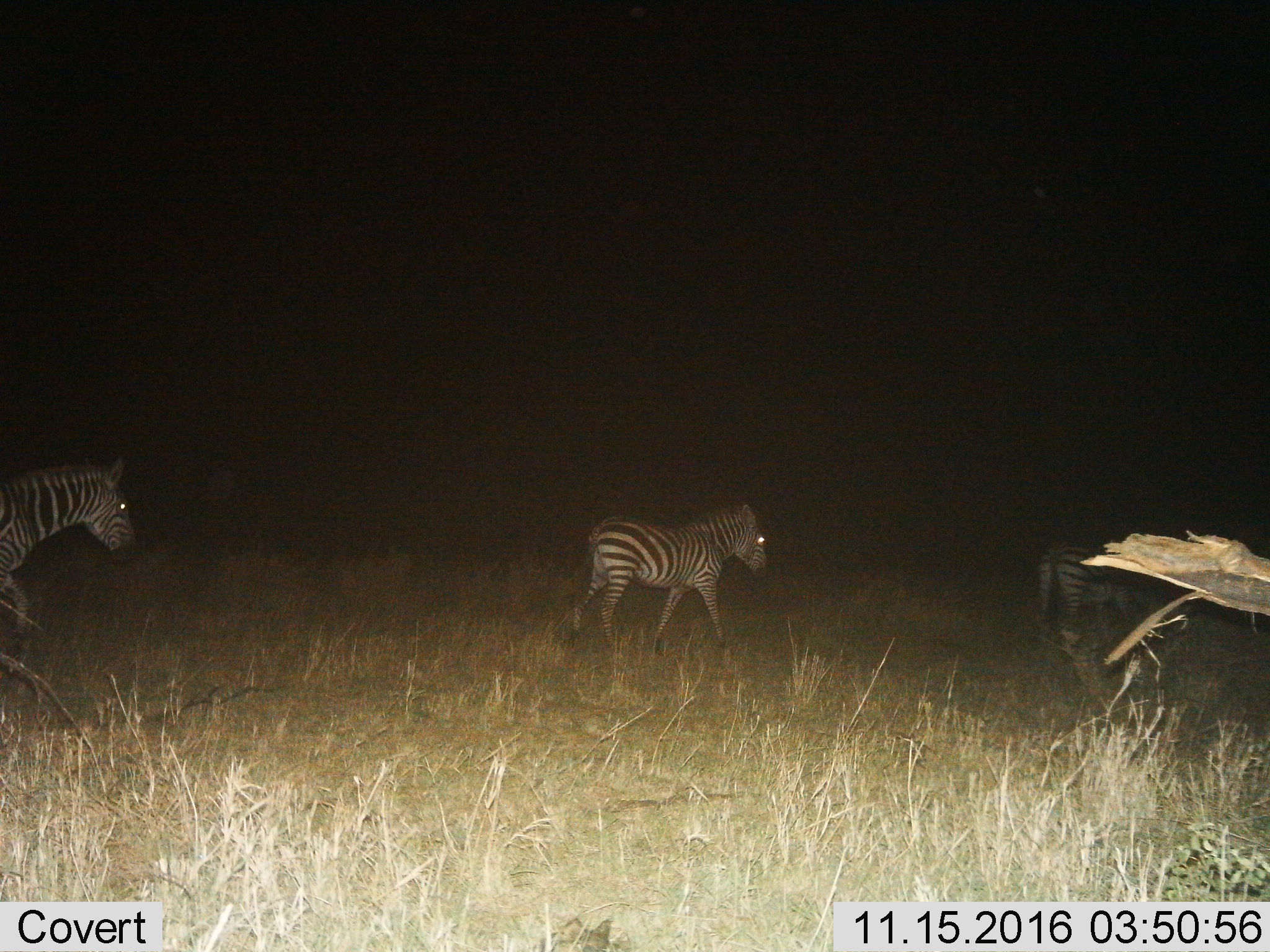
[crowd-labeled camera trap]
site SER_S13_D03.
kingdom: Animalia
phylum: Chordata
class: Mammalia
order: Perissodactyla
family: Equidae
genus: Equus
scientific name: Equus quagga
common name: plains zebra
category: zebraplains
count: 3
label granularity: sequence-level